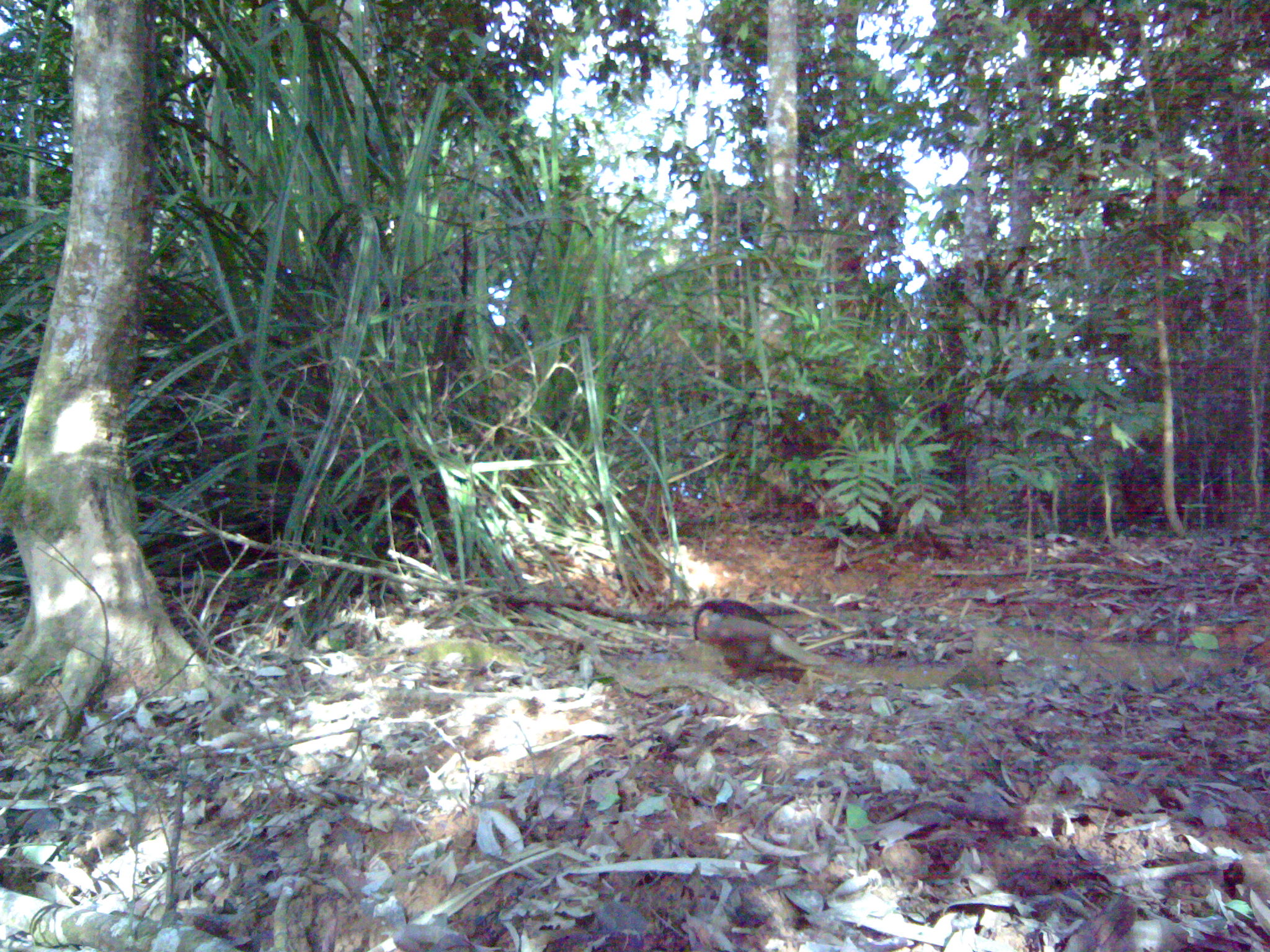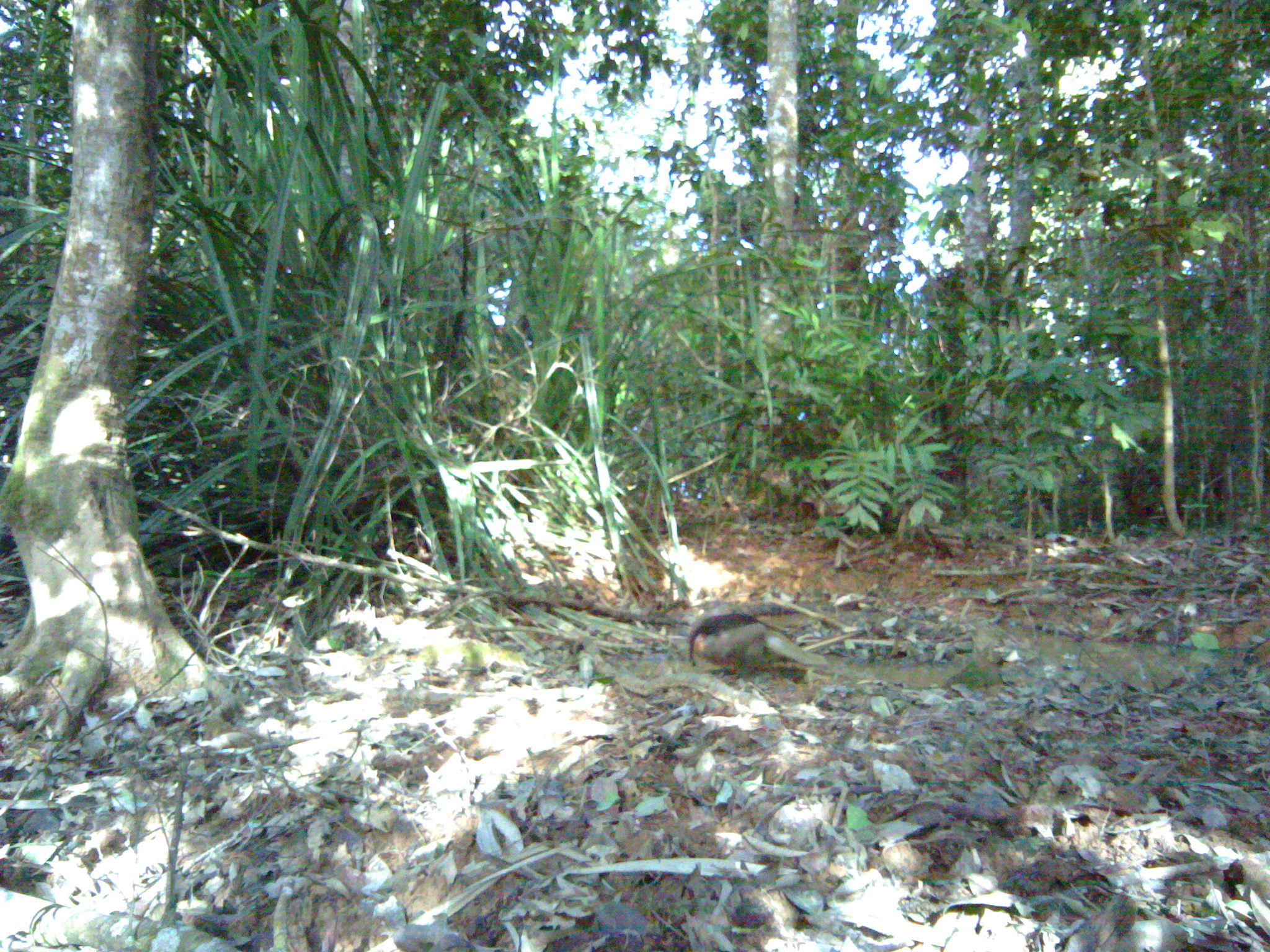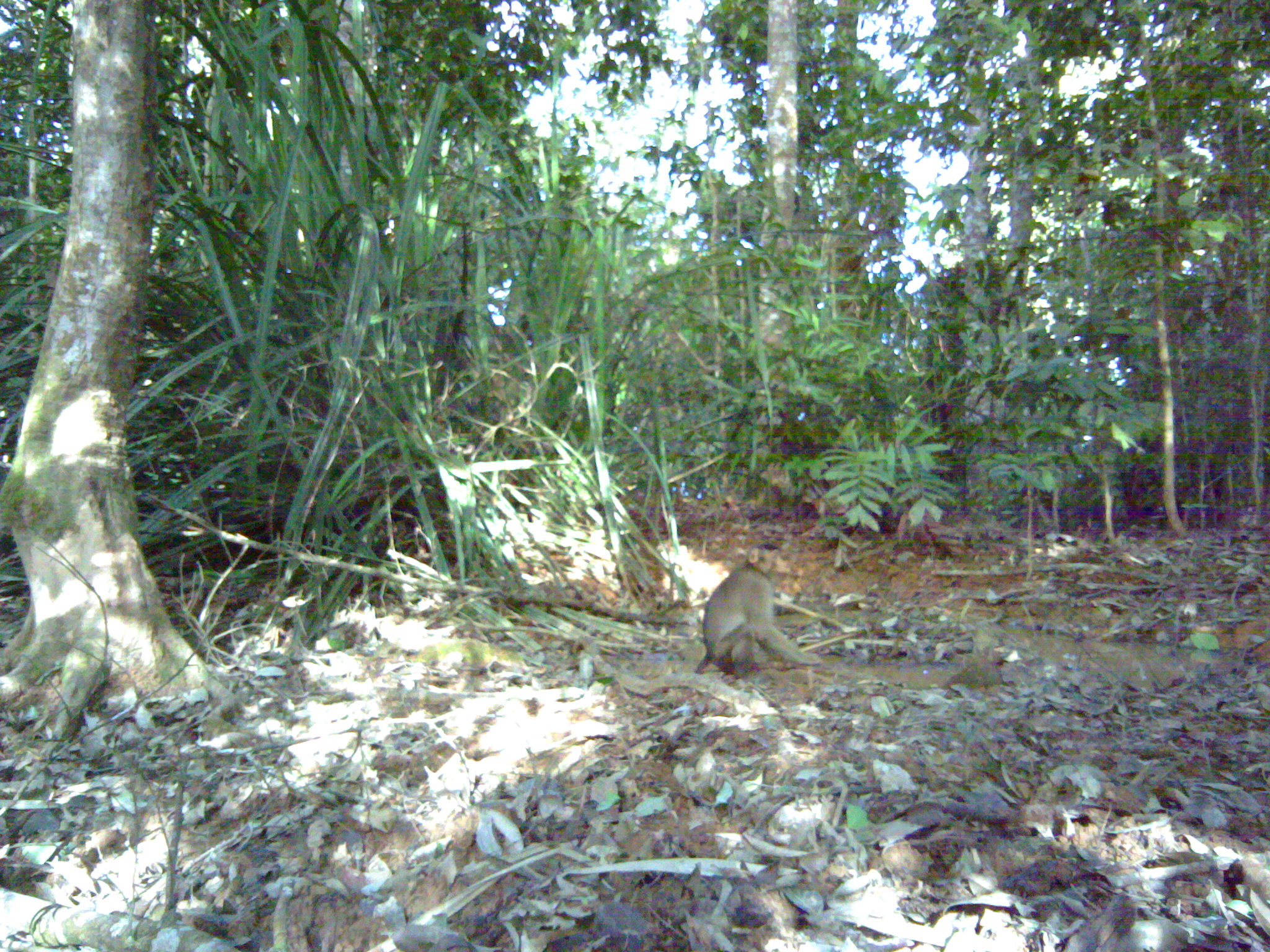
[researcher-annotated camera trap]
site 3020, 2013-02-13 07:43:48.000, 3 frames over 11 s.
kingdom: Animalia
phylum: Chordata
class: Mammalia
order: Primates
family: Cercopithecidae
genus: Macaca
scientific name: Macaca nemestrina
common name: southern pig-tailed macaque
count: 1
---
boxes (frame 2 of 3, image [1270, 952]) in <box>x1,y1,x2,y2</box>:
macaca nemestrina: <box>682,598,841,673</box>